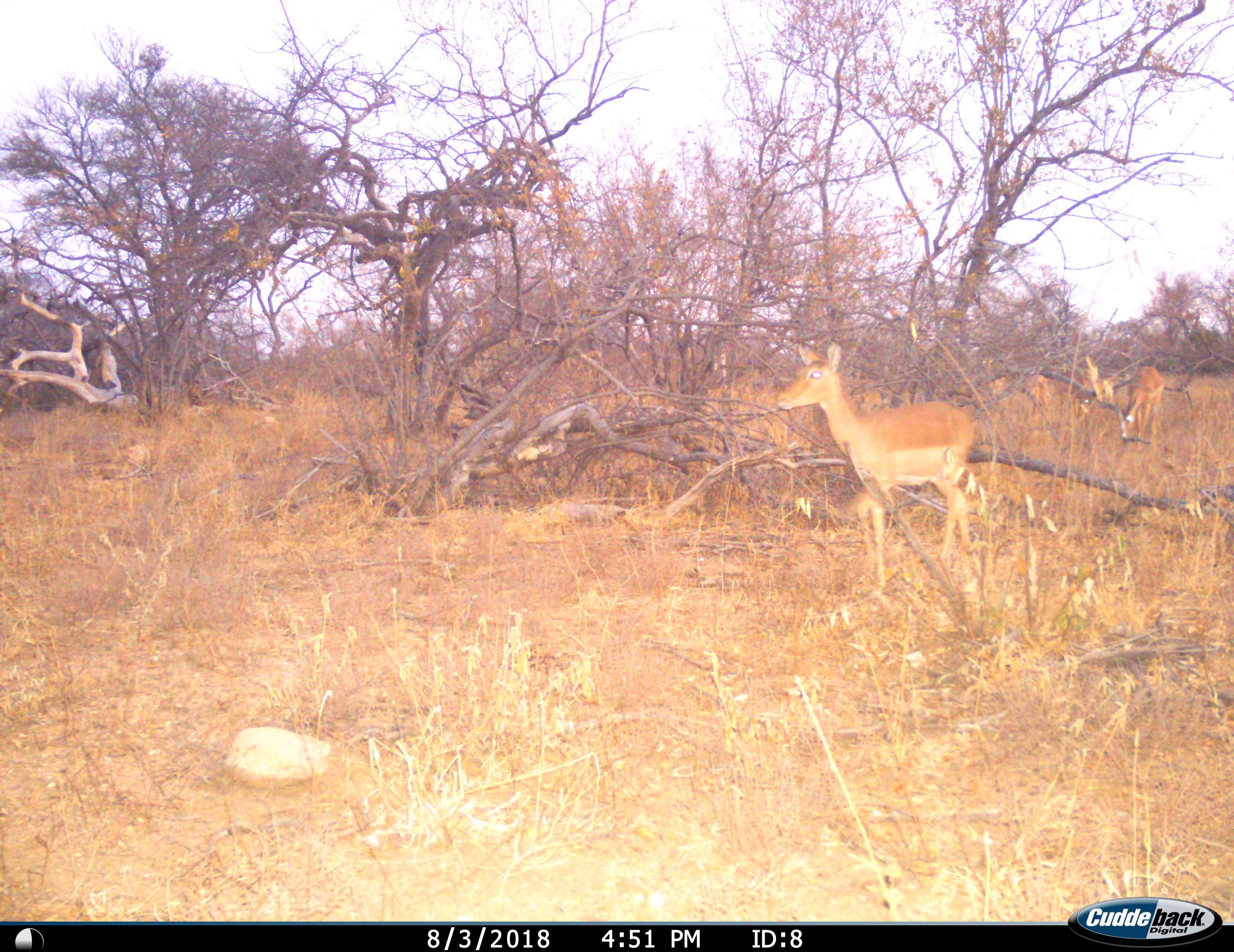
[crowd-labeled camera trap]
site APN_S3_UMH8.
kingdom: Animalia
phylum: Chordata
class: Mammalia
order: Artiodactyla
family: Bovidae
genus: Aepyceros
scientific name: Aepyceros melampus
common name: impala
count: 3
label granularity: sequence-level